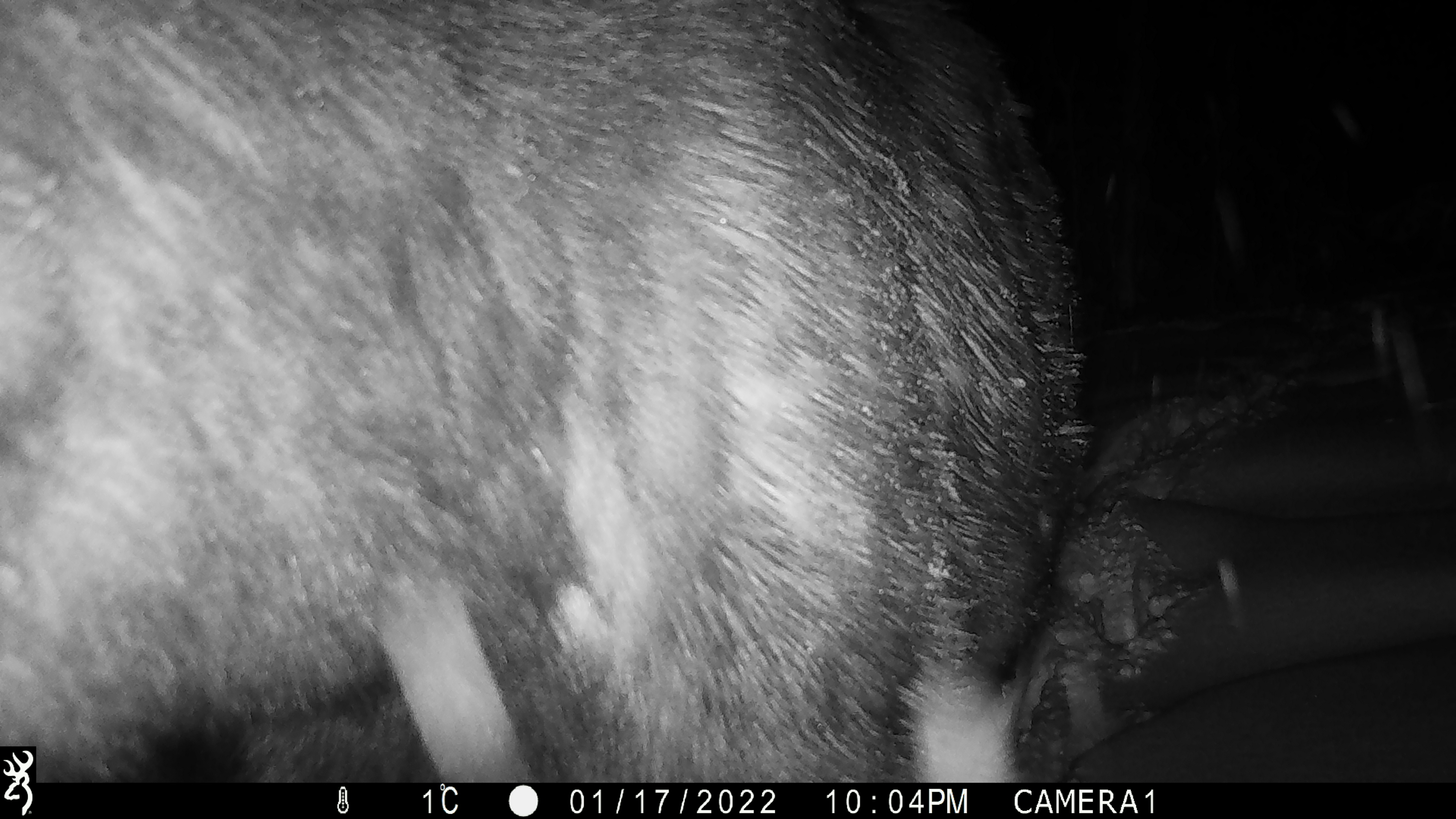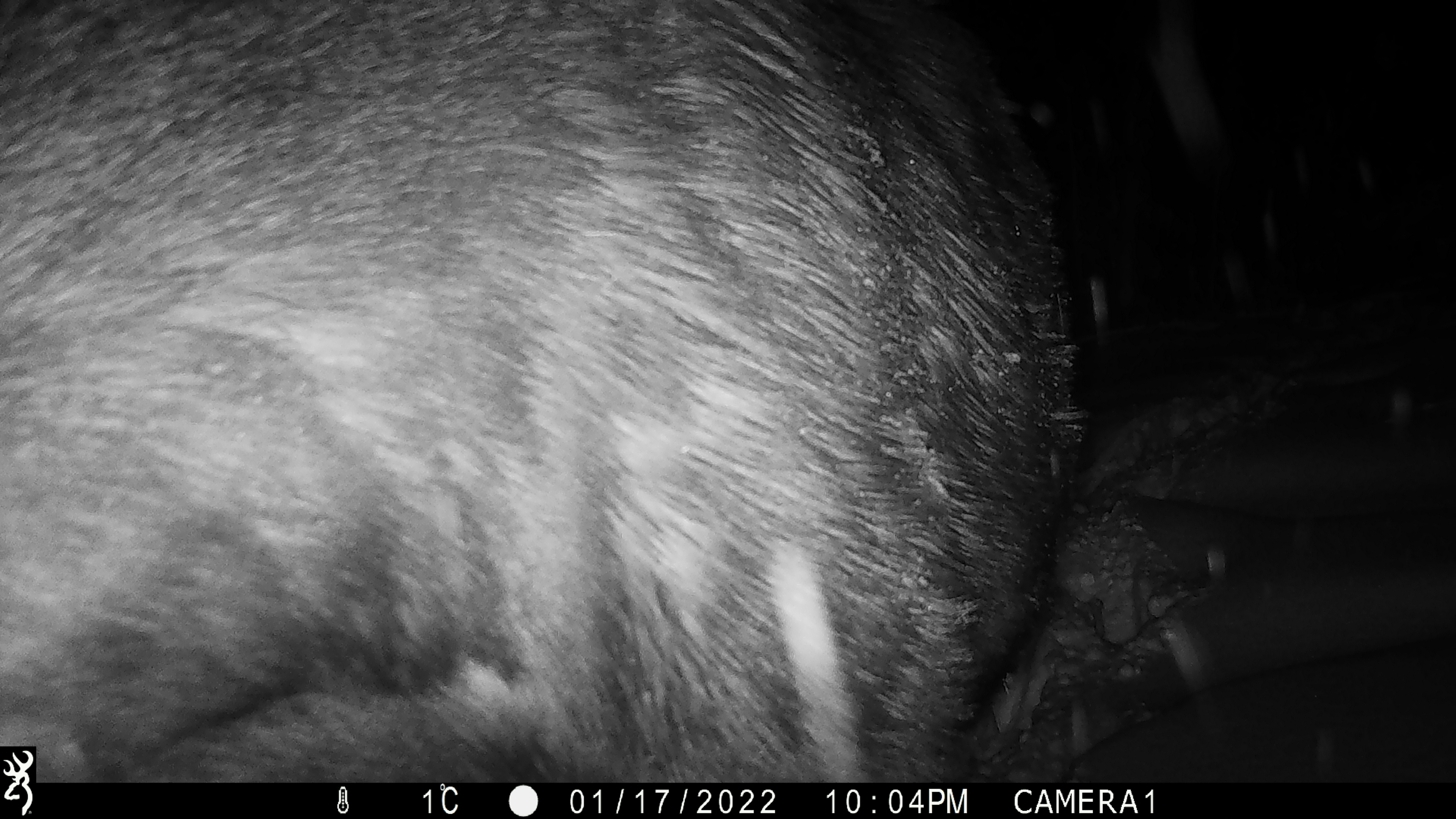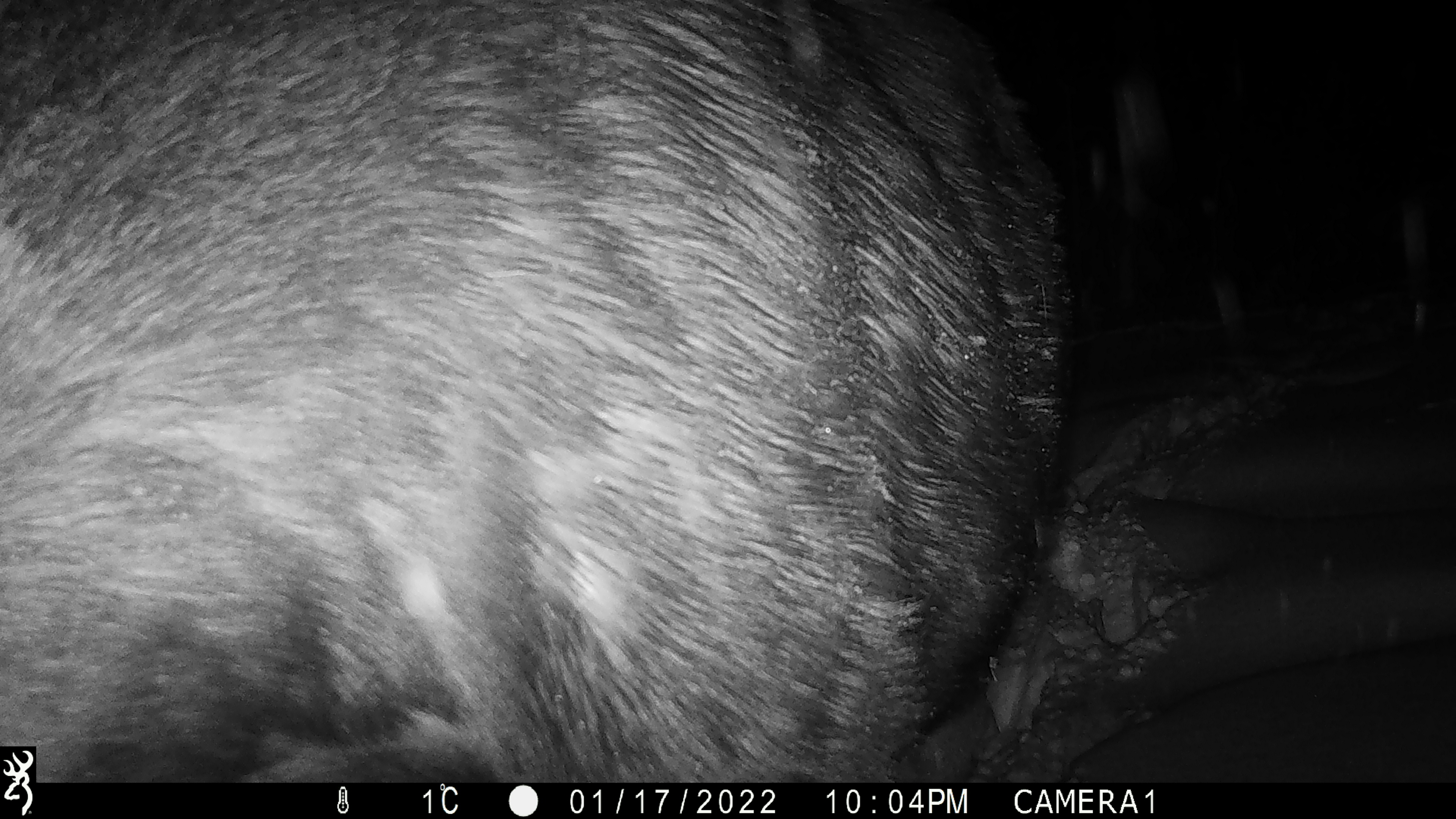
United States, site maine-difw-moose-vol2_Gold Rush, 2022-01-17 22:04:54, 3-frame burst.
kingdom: Animalia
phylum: Chordata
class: Mammalia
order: Artiodactyla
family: Cervidae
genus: Alces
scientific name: Alces alces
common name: moose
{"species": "moose (Alces alces)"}